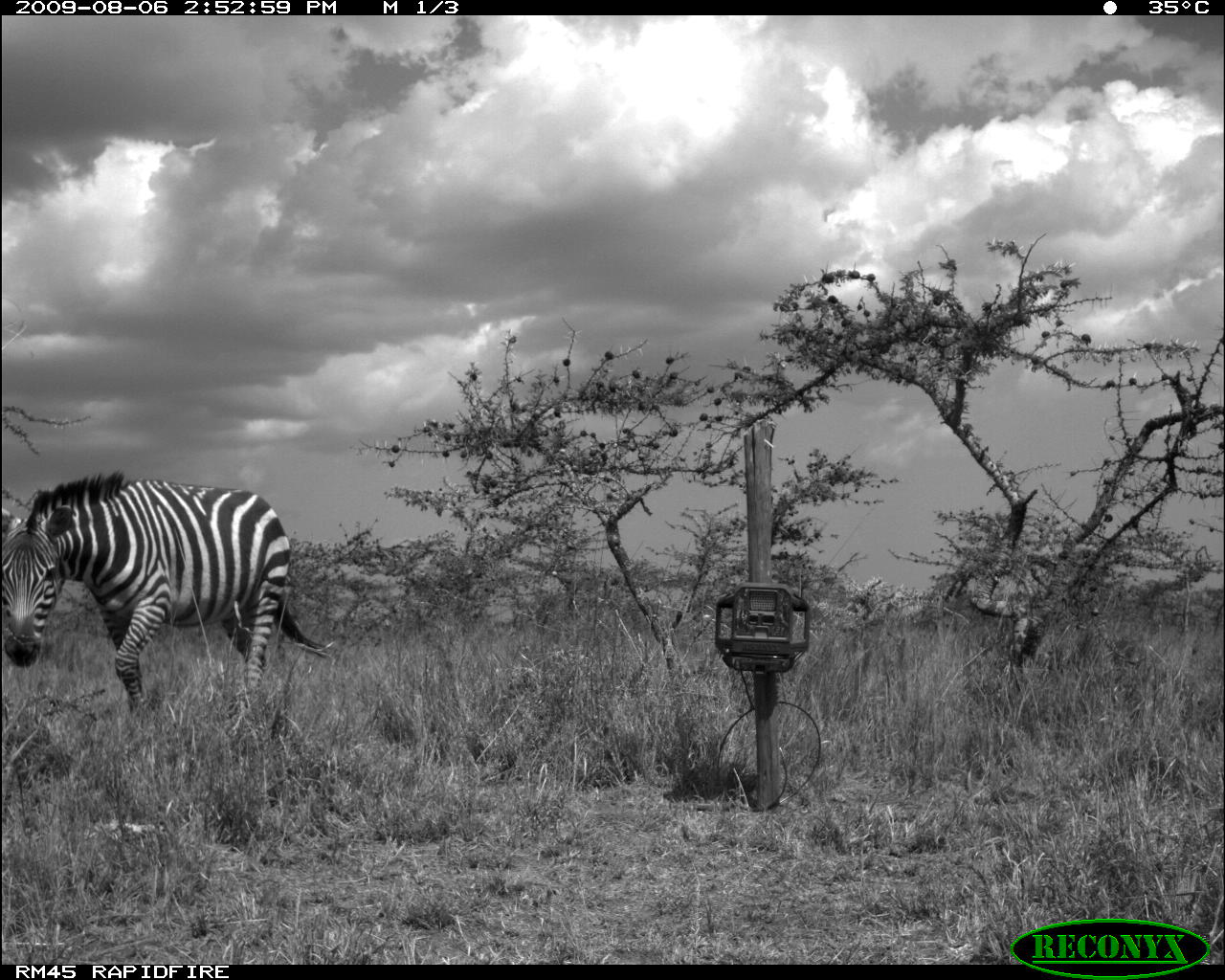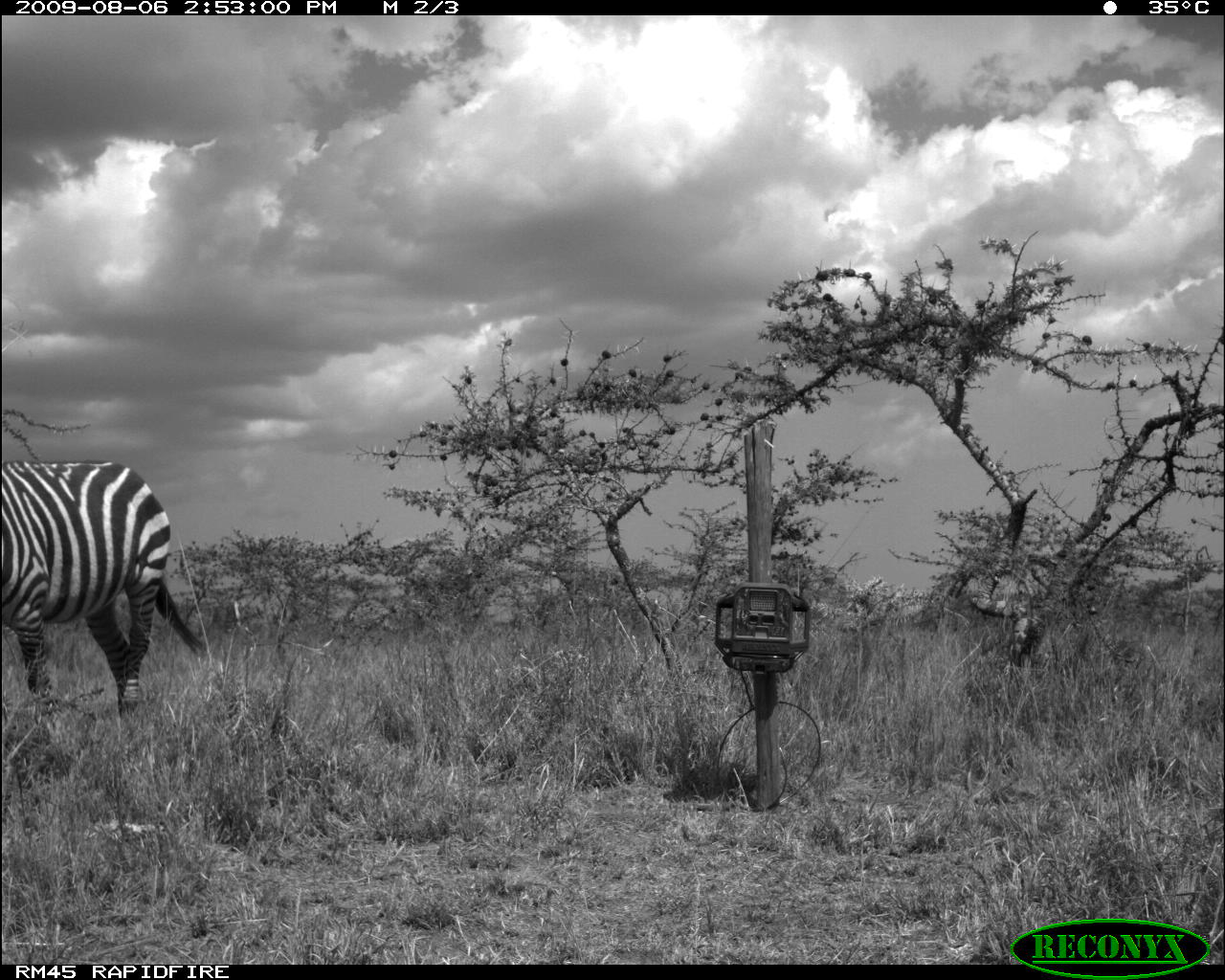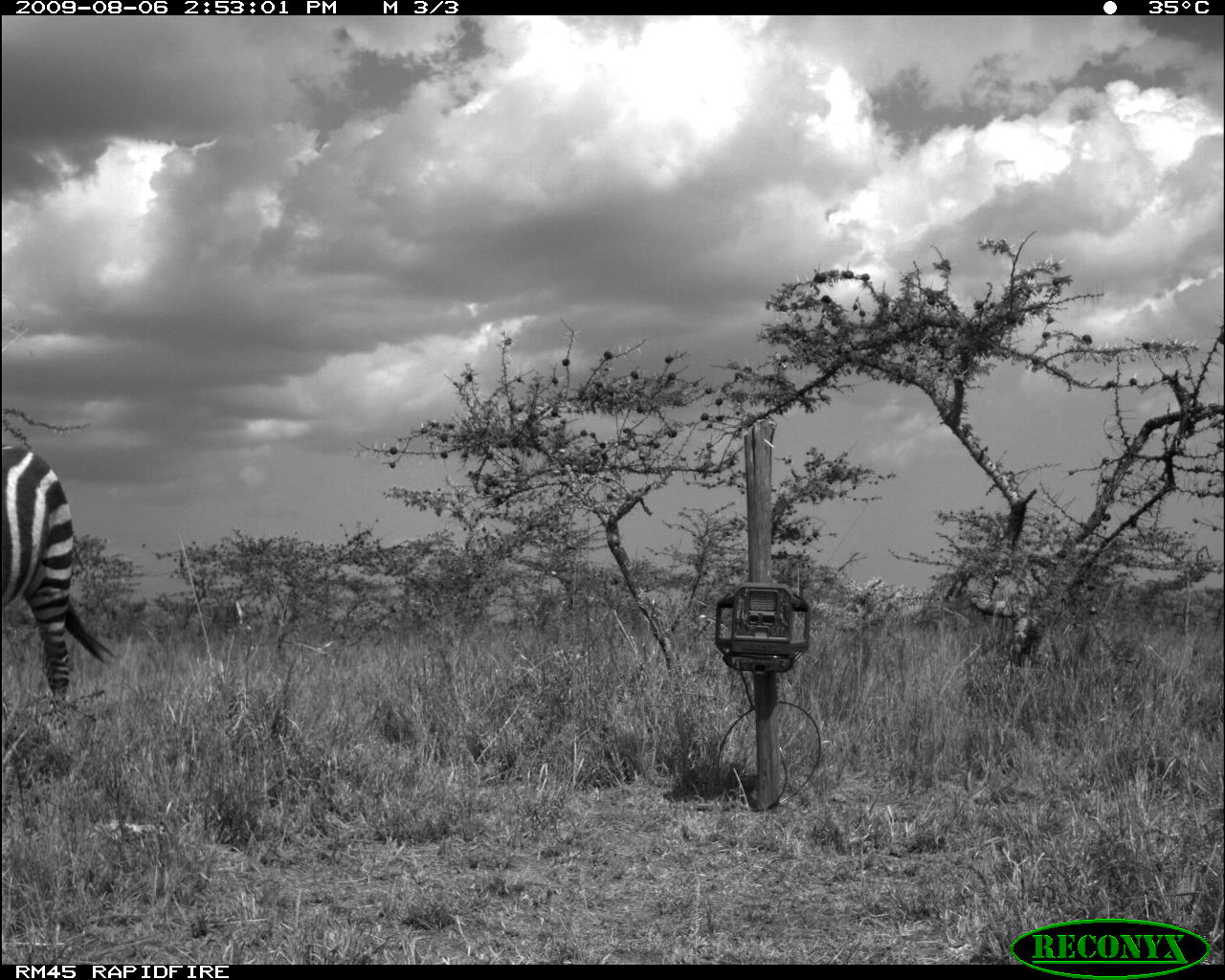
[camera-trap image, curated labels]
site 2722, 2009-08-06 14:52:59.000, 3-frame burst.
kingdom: Animalia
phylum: Chordata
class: Mammalia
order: Perissodactyla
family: Equidae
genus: Equus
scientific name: Equus quagga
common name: plains zebra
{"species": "Equus quagga (plains zebra)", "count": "1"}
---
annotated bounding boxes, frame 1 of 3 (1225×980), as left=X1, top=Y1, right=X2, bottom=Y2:
equus quagga: left=0, top=468, right=328, bottom=719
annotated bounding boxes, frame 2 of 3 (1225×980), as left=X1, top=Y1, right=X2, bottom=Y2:
equus quagga: left=0, top=457, right=214, bottom=718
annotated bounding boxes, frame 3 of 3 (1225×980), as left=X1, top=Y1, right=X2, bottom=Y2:
equus quagga: left=0, top=443, right=116, bottom=715